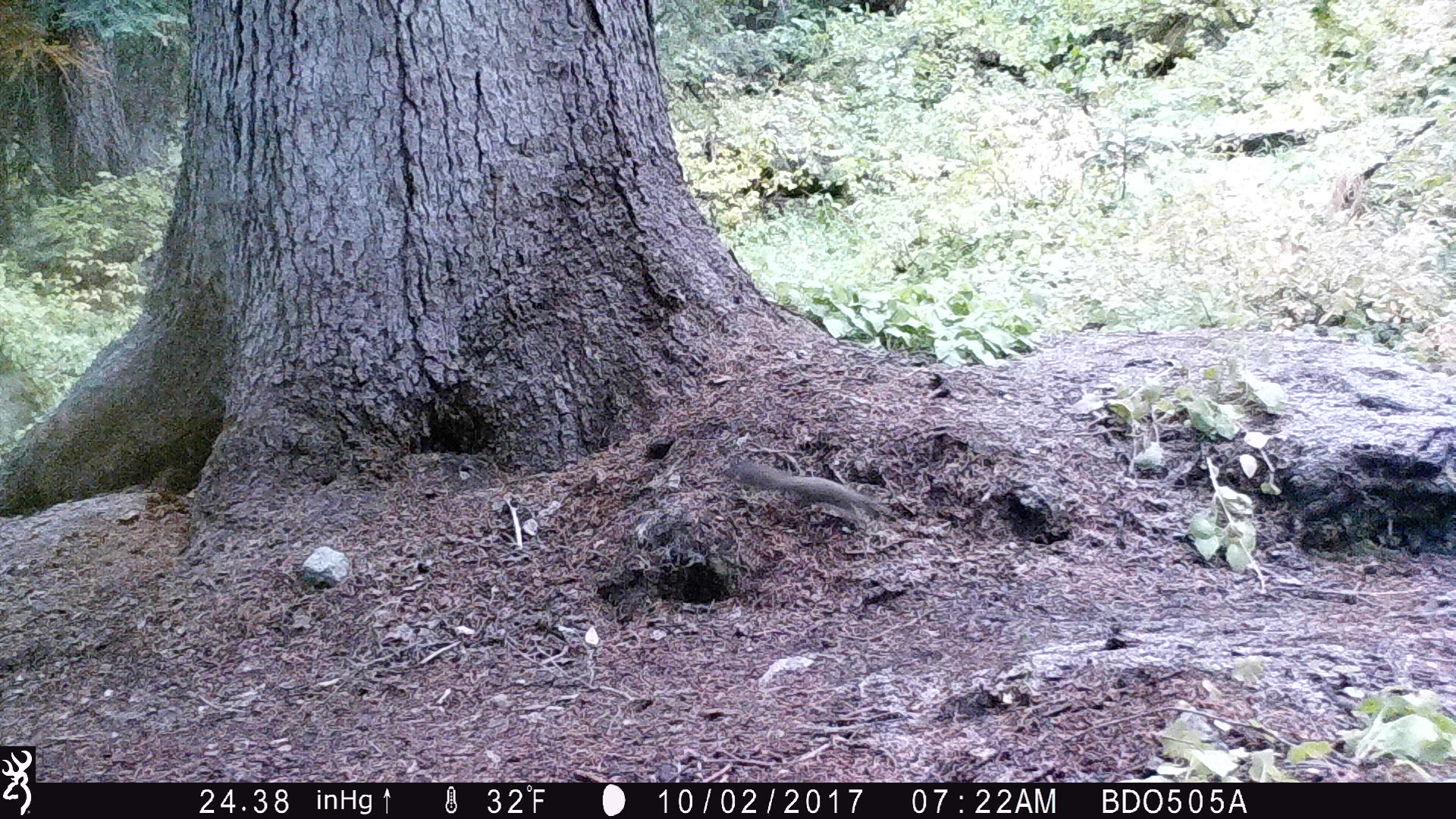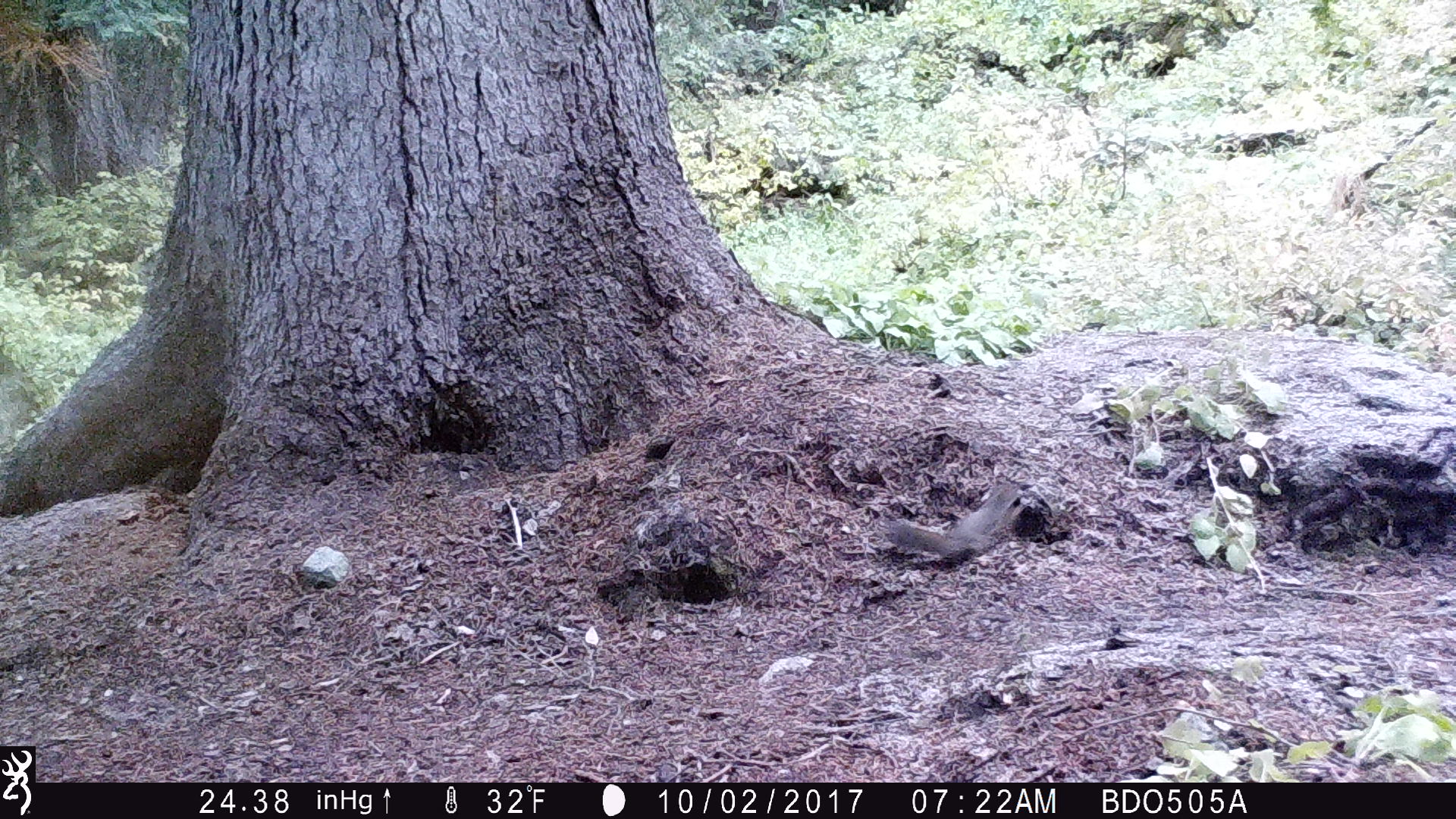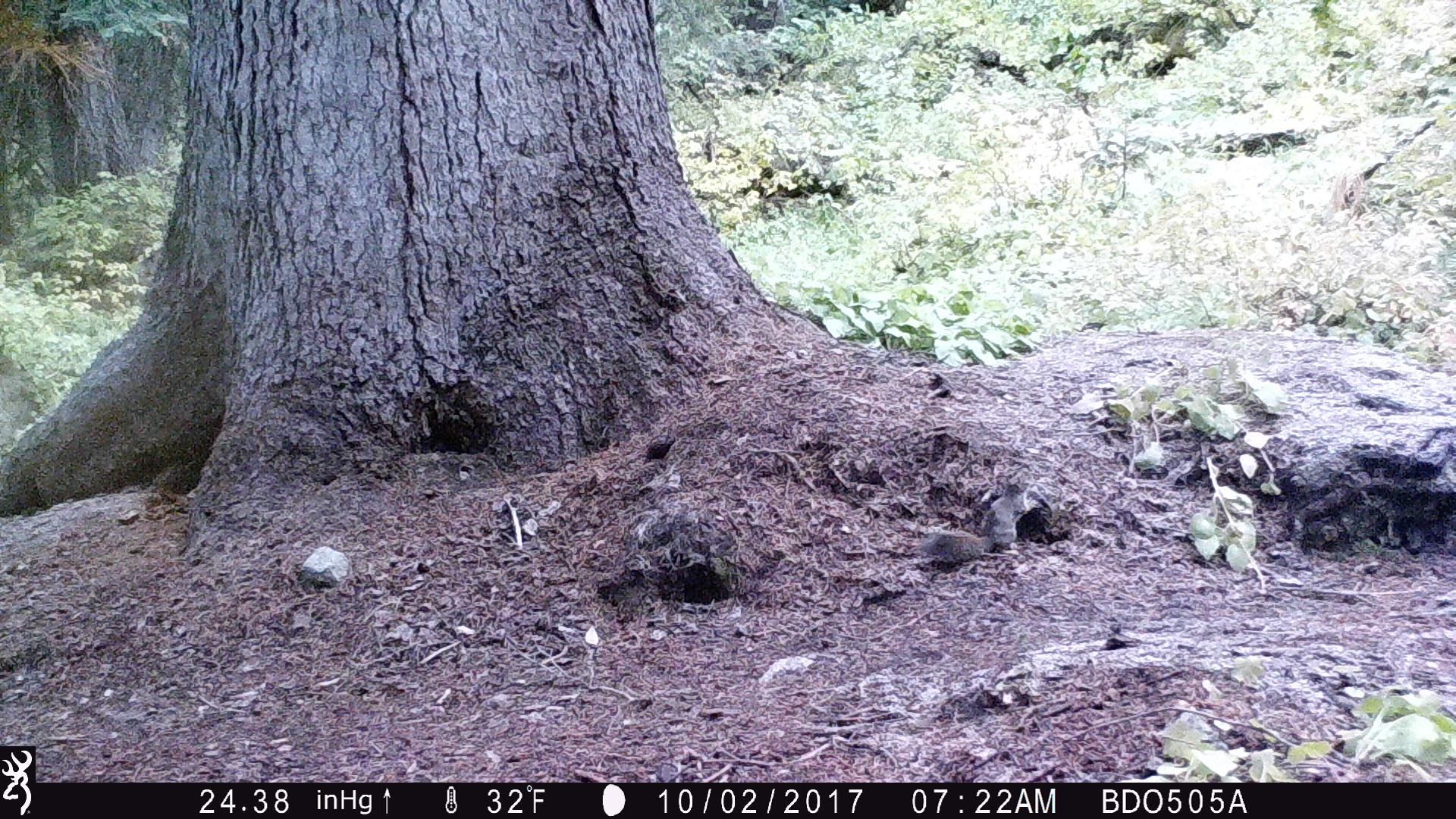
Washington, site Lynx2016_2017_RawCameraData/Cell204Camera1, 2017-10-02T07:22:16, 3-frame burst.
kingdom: Animalia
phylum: Chordata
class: Mammalia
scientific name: Mammalia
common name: small mammal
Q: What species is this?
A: Small mammal (Mammalia).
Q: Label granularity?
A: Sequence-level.